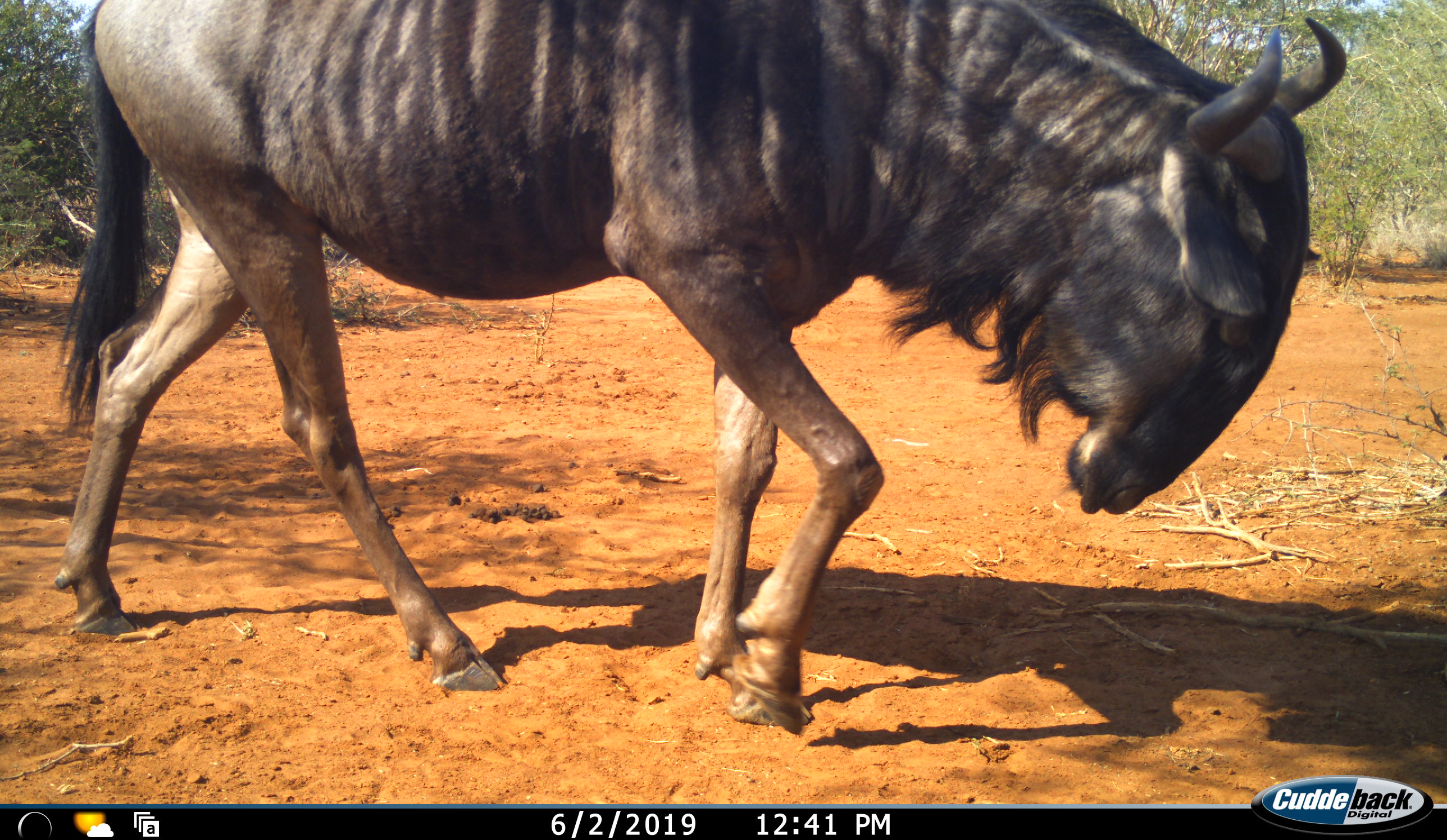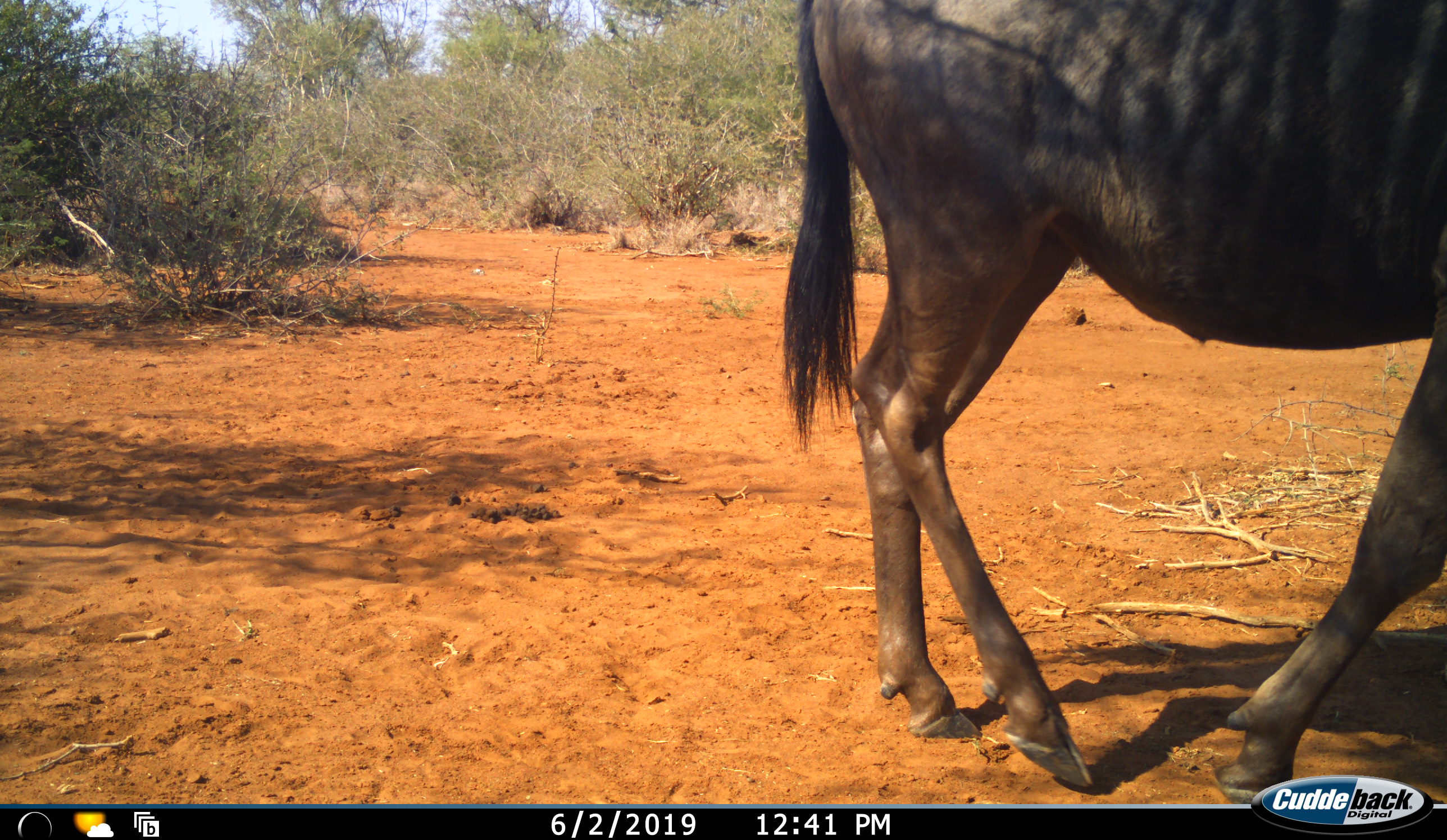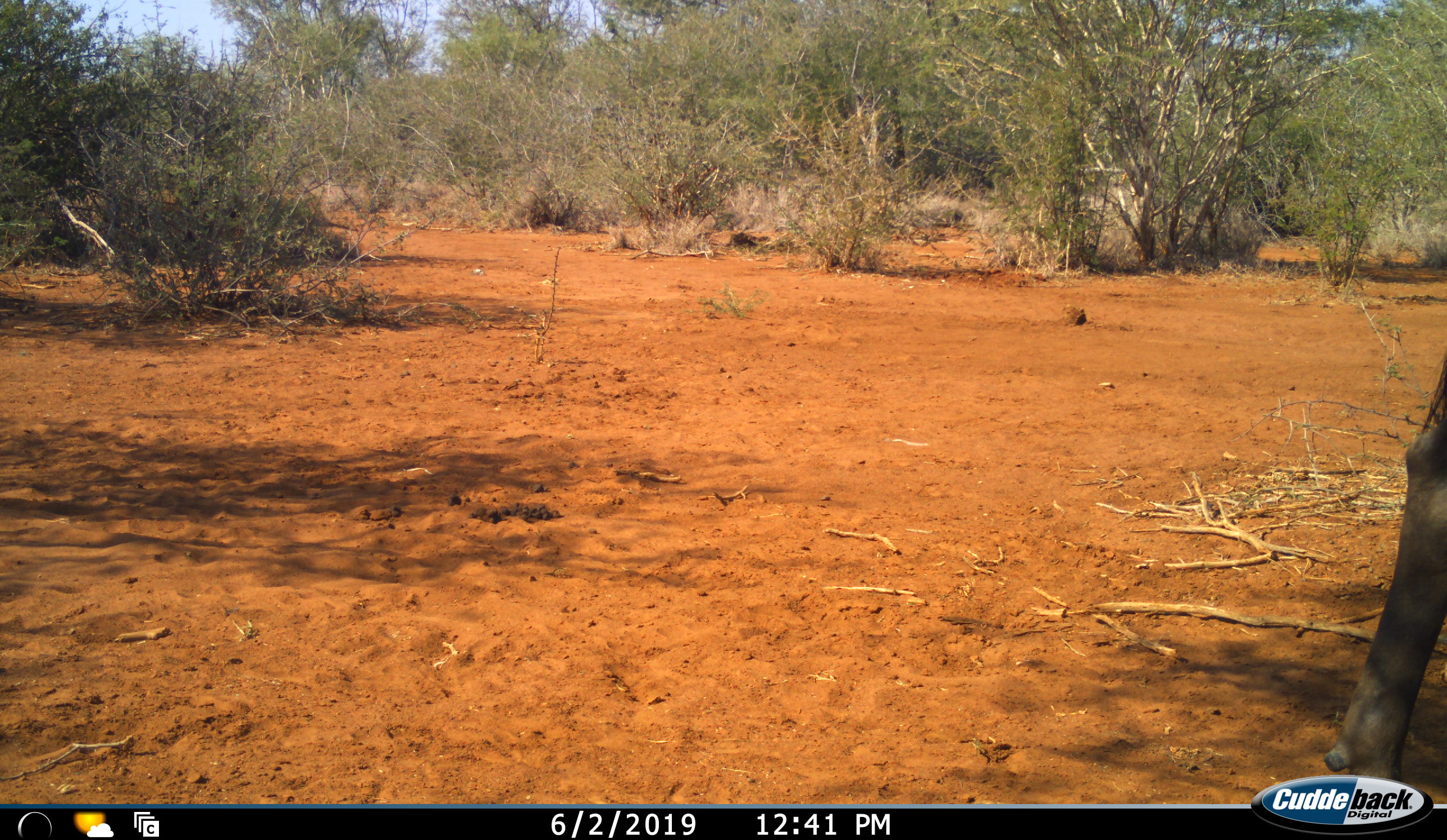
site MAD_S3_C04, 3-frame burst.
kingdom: Animalia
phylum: Chordata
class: Mammalia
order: Artiodactyla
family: Bovidae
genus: Connochaetes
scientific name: Connochaetes taurinus taurinus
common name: blue wildebeest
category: wildebeestblue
Wildebeestblue (blue wildebeest) (Connochaetes taurinus taurinus), count 1. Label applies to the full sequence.